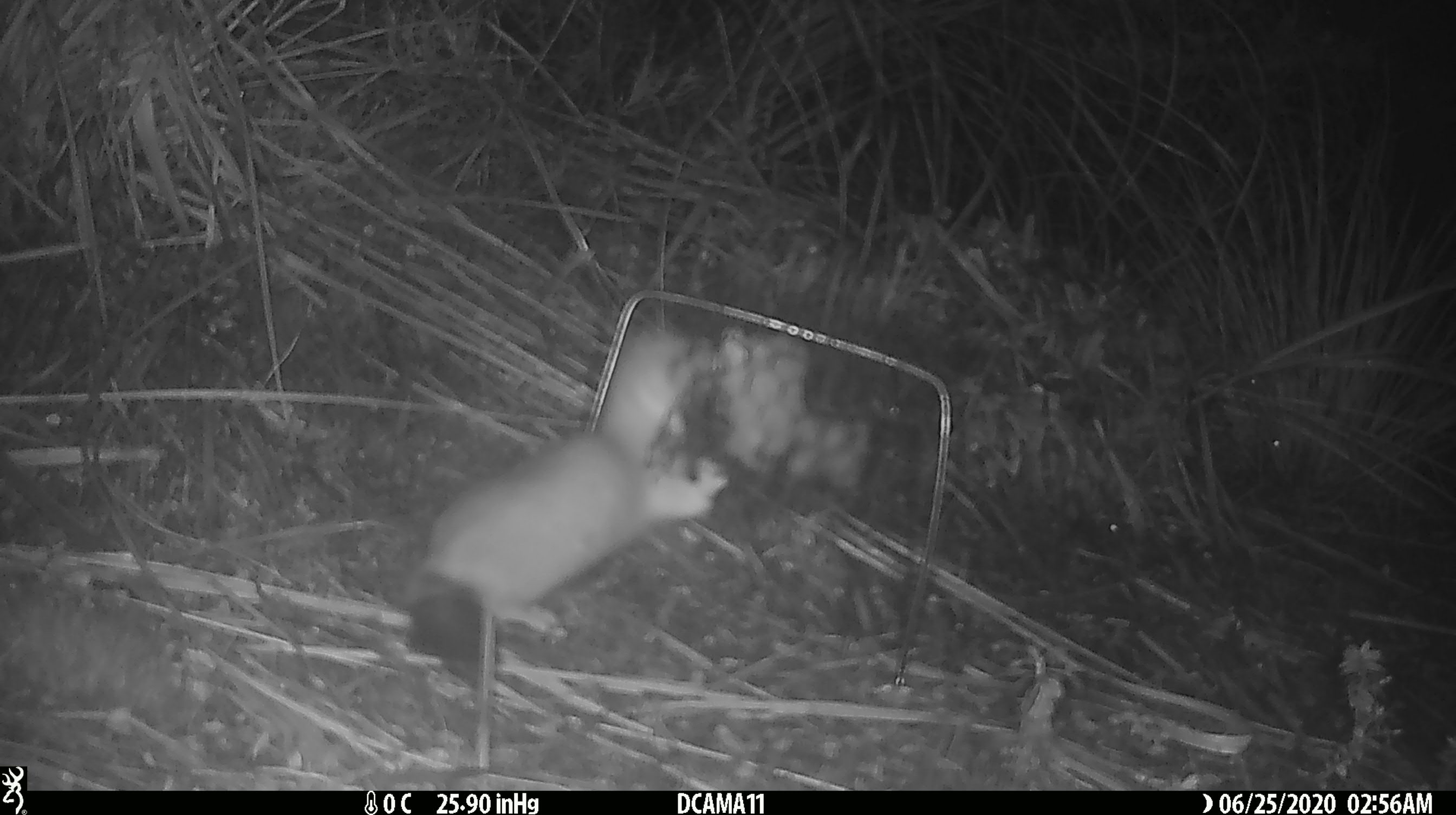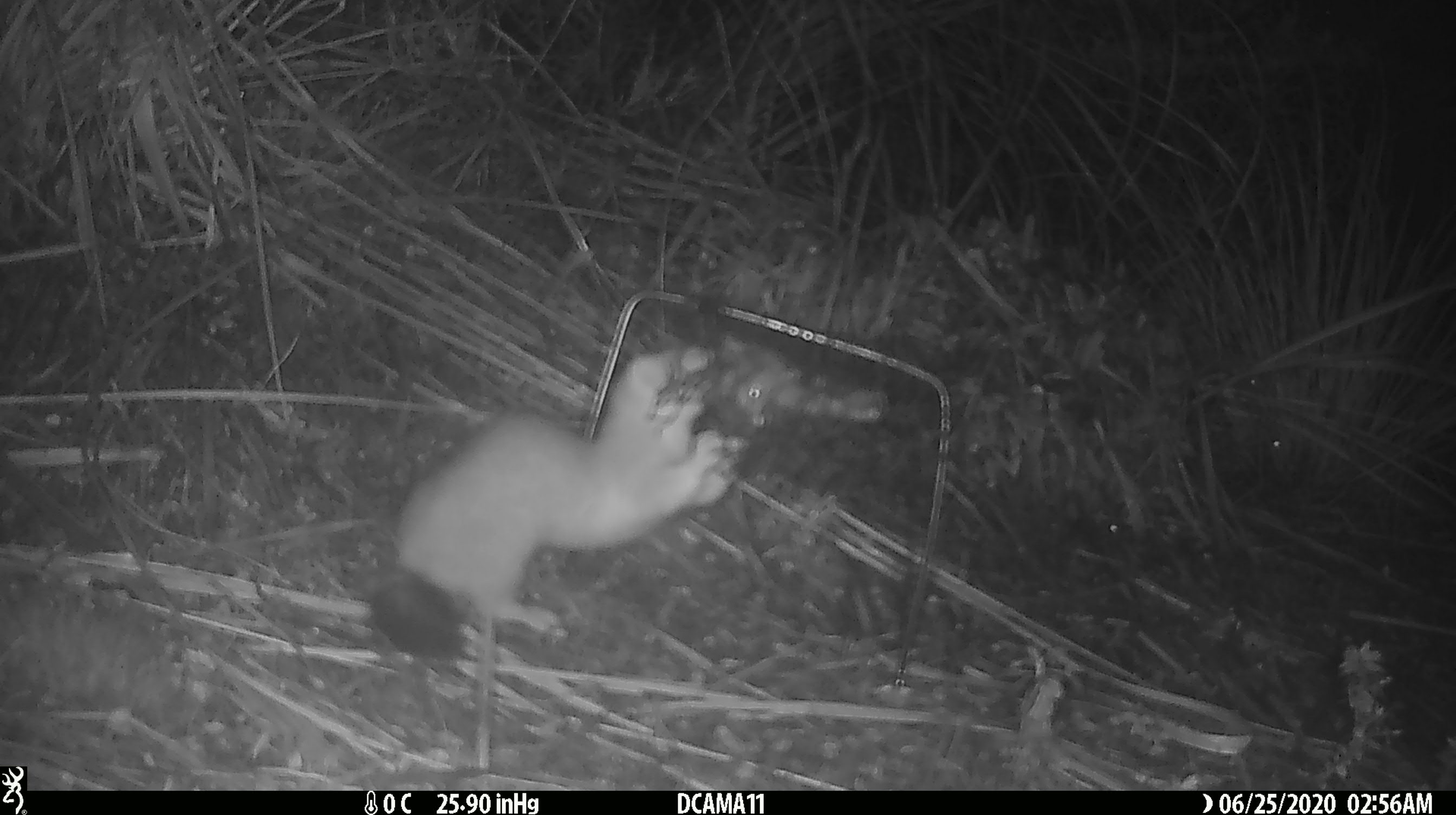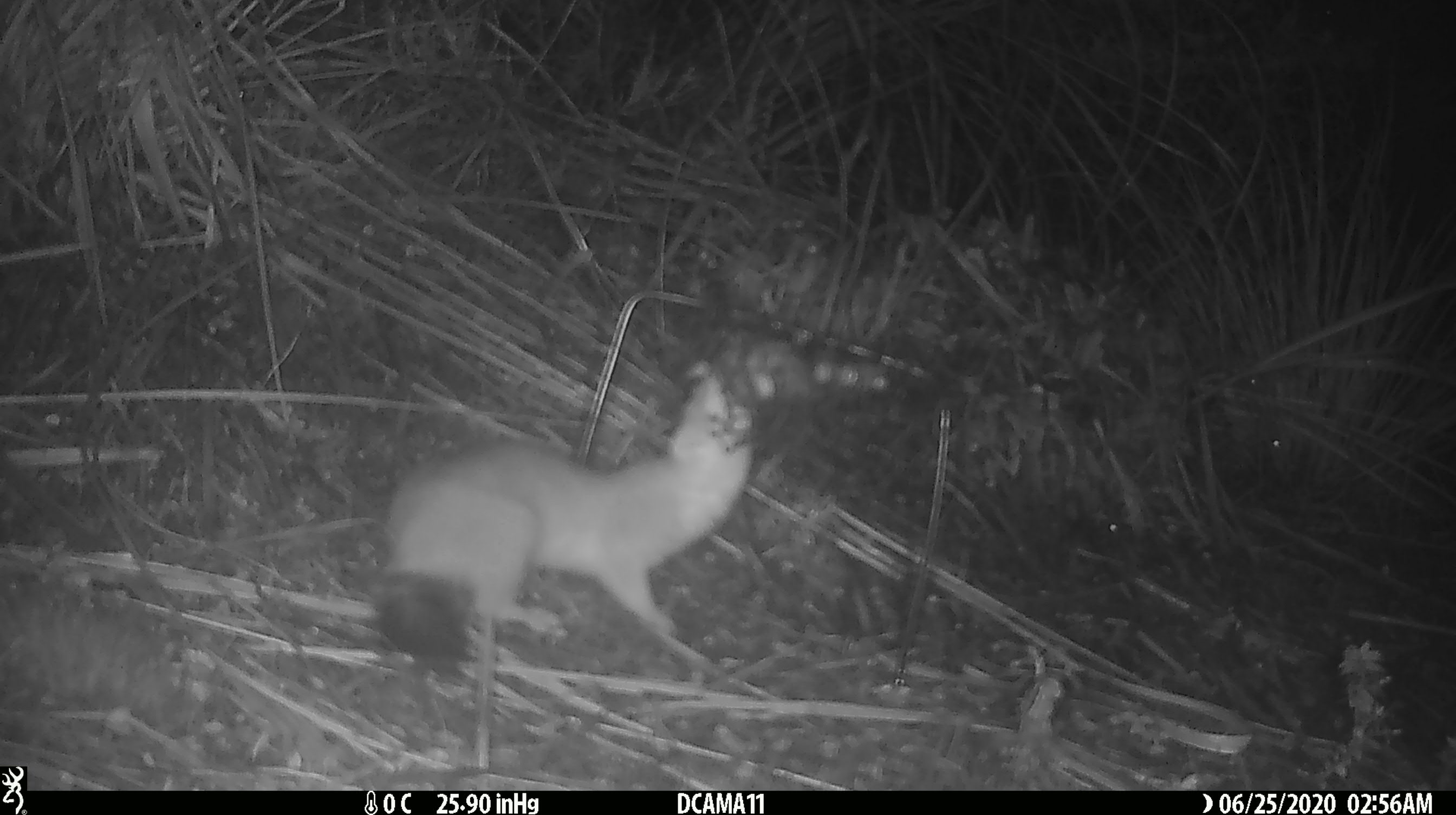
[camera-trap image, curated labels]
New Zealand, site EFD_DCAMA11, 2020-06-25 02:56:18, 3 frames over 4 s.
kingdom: Animalia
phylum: Chordata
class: Mammalia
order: Carnivora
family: Mustelidae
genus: Mustela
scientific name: Mustela erminea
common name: stoat